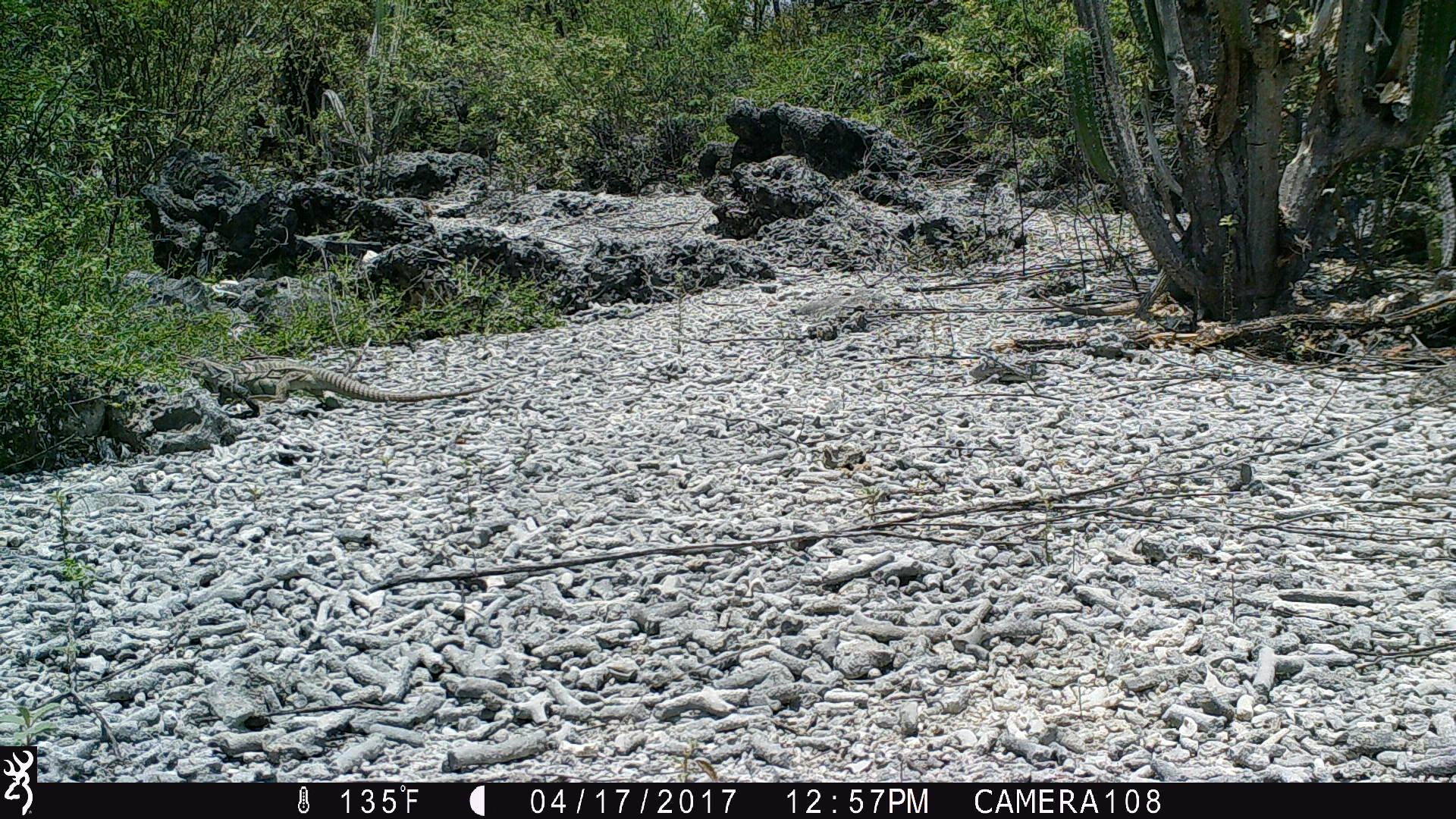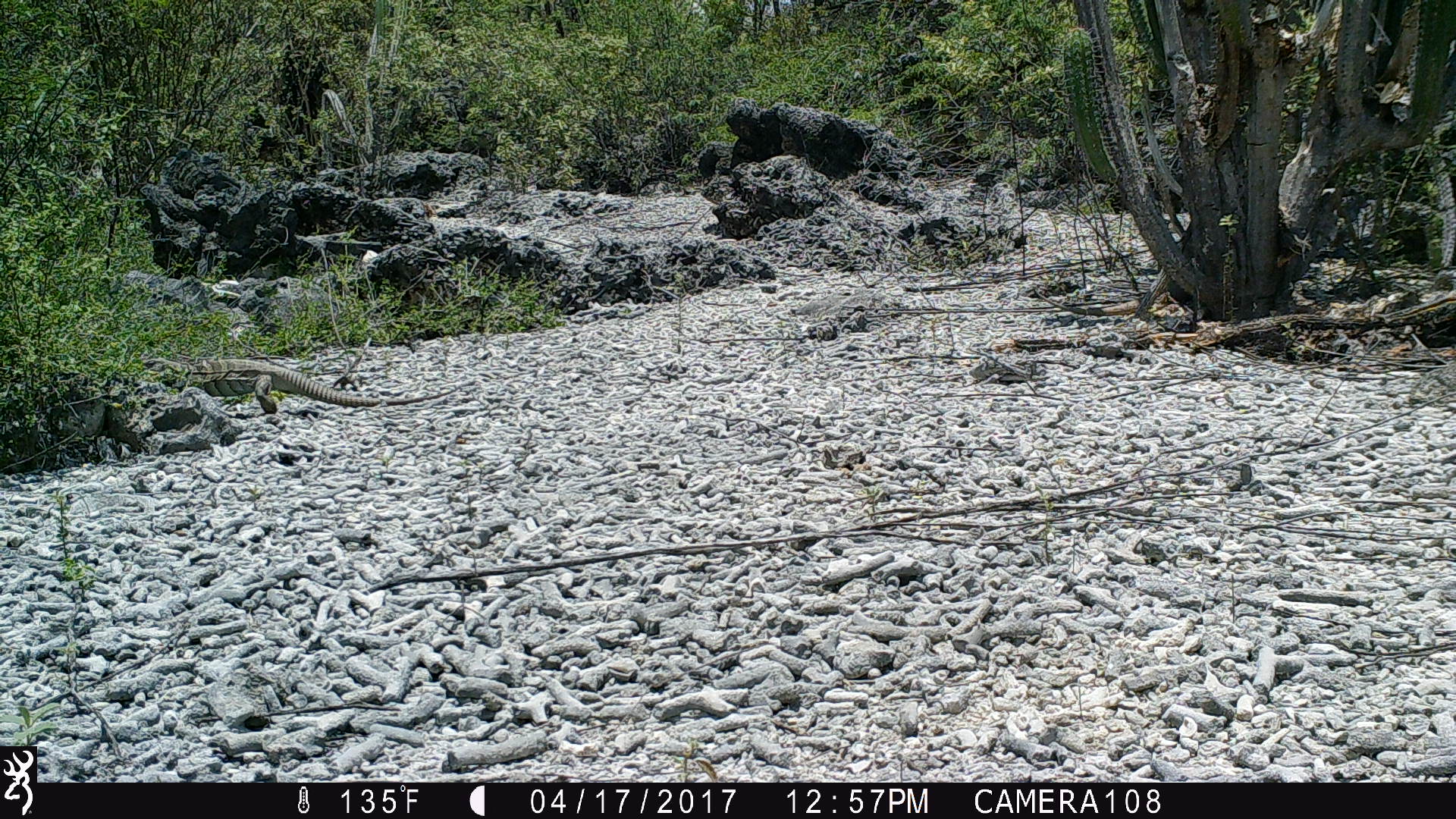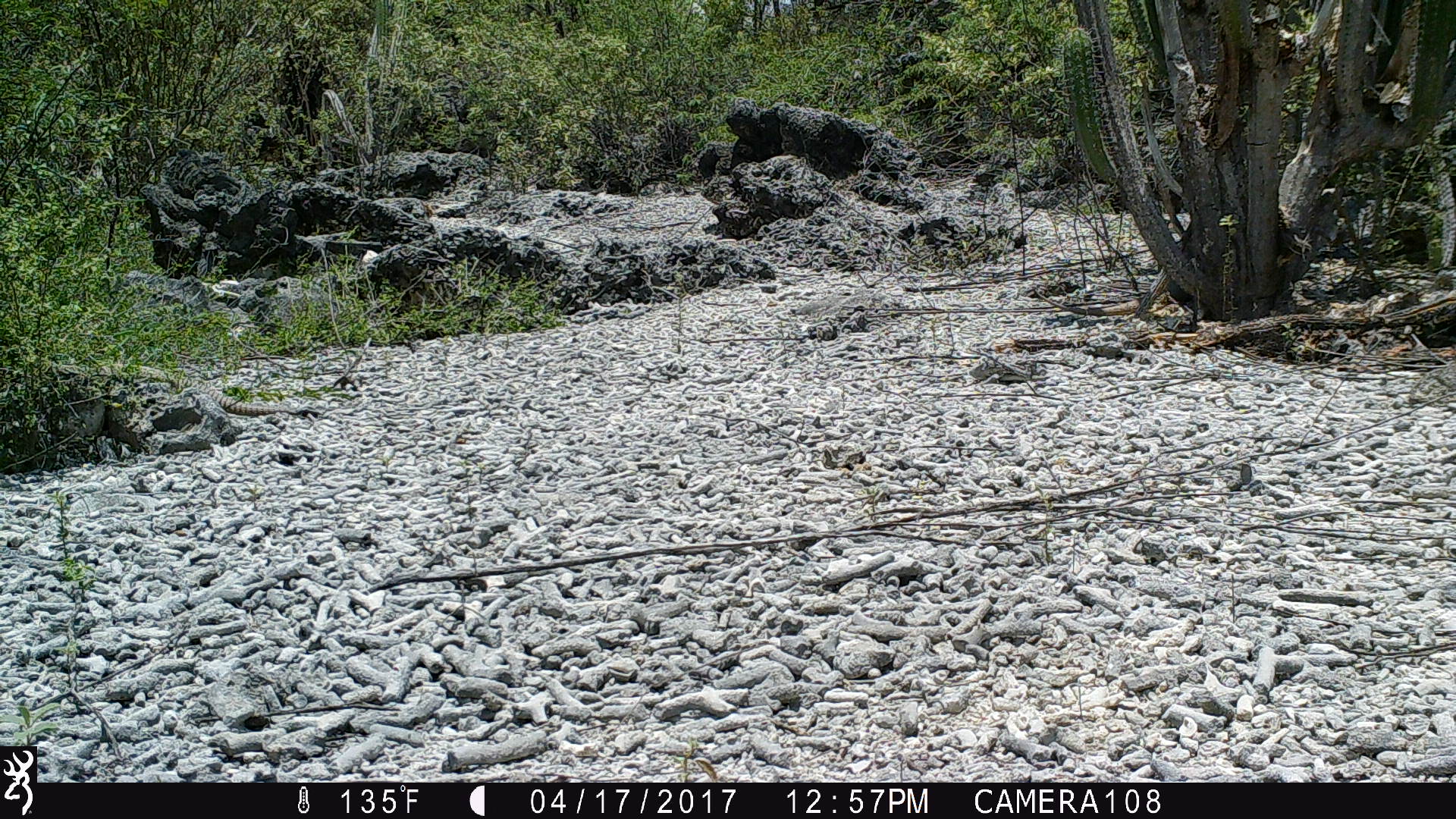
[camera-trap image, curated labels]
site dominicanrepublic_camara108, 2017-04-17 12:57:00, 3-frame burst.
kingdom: Animalia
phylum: Chordata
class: Reptilia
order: Squamata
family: Iguanidae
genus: Iguana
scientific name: Iguana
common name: typical iguanas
Iguana (typical iguanas).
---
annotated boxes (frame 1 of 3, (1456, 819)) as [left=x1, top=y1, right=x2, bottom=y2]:
iguana: [left=200, top=353, right=492, bottom=409]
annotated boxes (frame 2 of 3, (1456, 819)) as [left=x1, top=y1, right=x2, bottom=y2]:
iguana: [left=143, top=353, right=456, bottom=411]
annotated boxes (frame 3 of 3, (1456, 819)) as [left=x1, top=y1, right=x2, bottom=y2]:
iguana: [left=1040, top=276, right=1153, bottom=315]